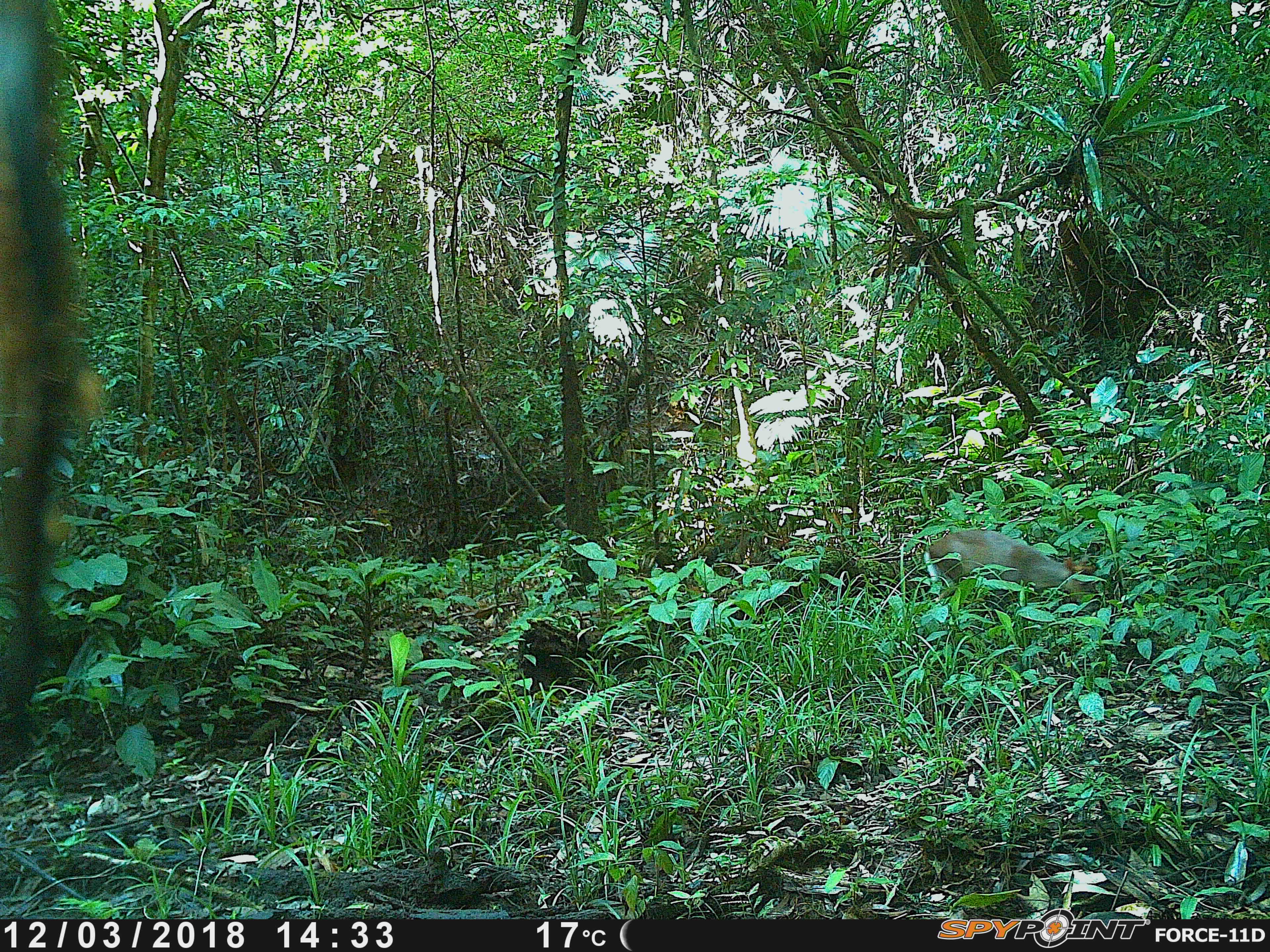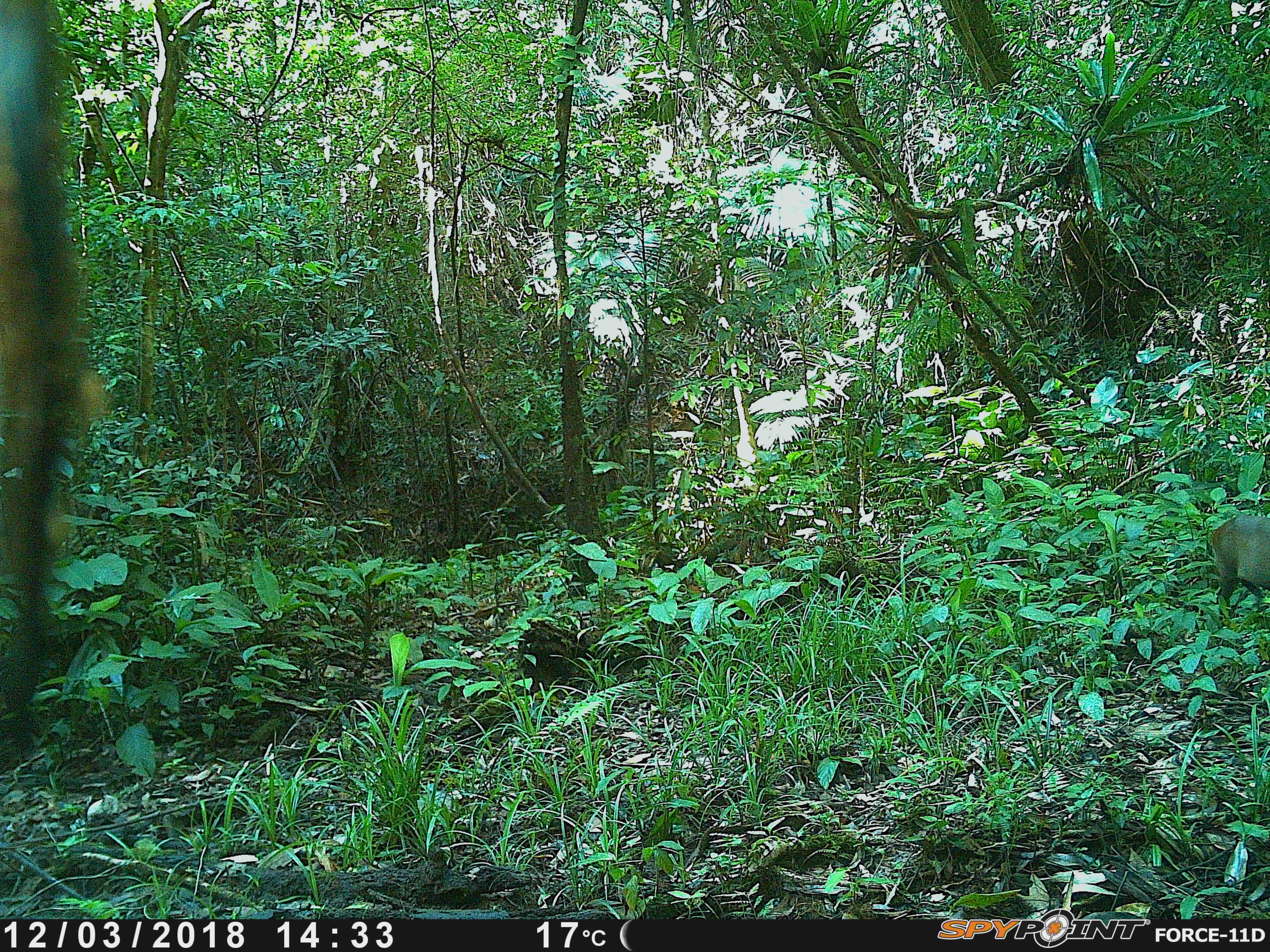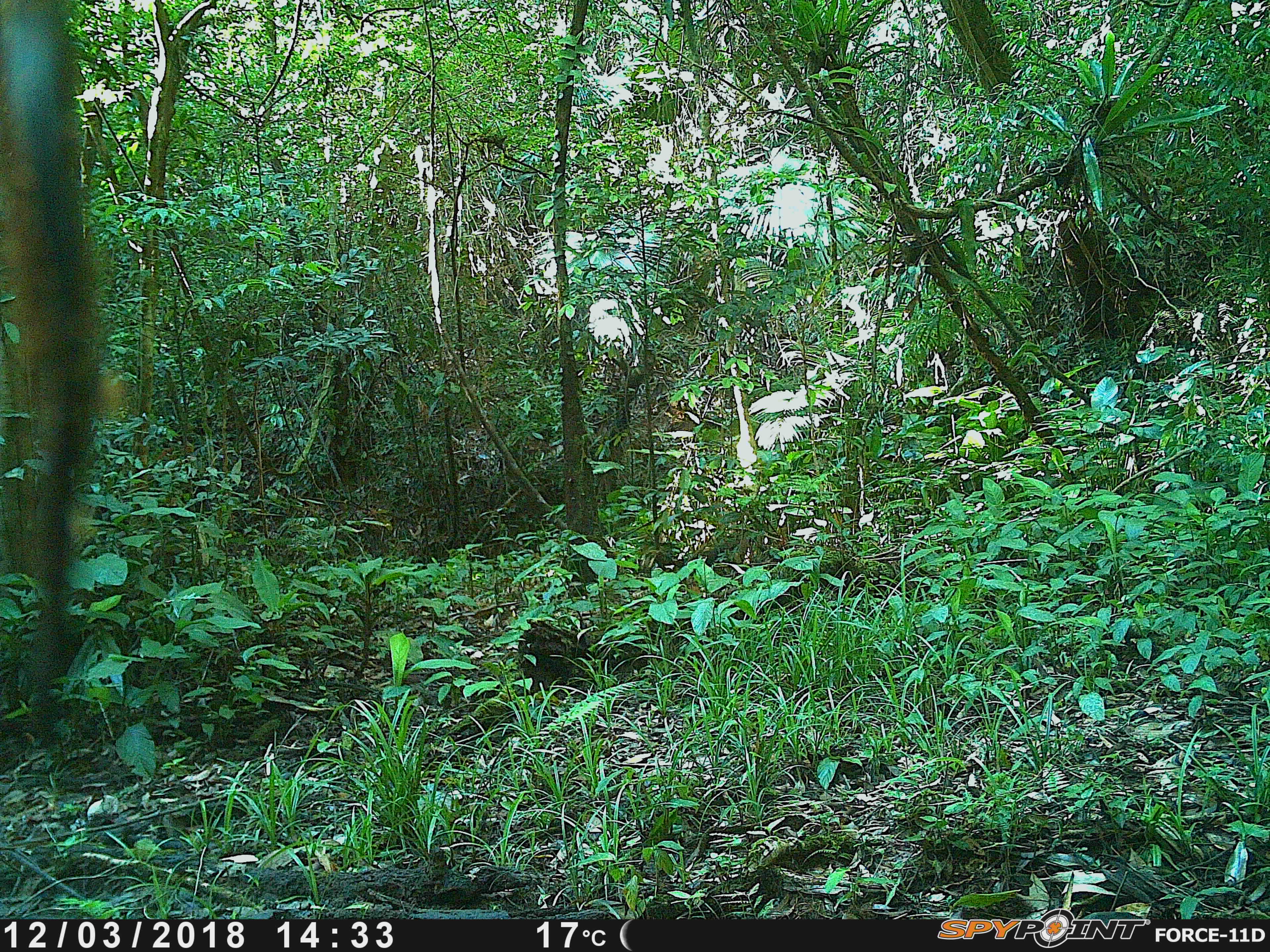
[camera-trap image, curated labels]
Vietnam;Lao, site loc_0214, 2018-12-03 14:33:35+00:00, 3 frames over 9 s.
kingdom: Animalia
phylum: Chordata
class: Mammalia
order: Artiodactyla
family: Cervidae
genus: Muntiacus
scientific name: Muntiacus rooseveltorum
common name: roosevelt's muntjac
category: roosevelts muntjac group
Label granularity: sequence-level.